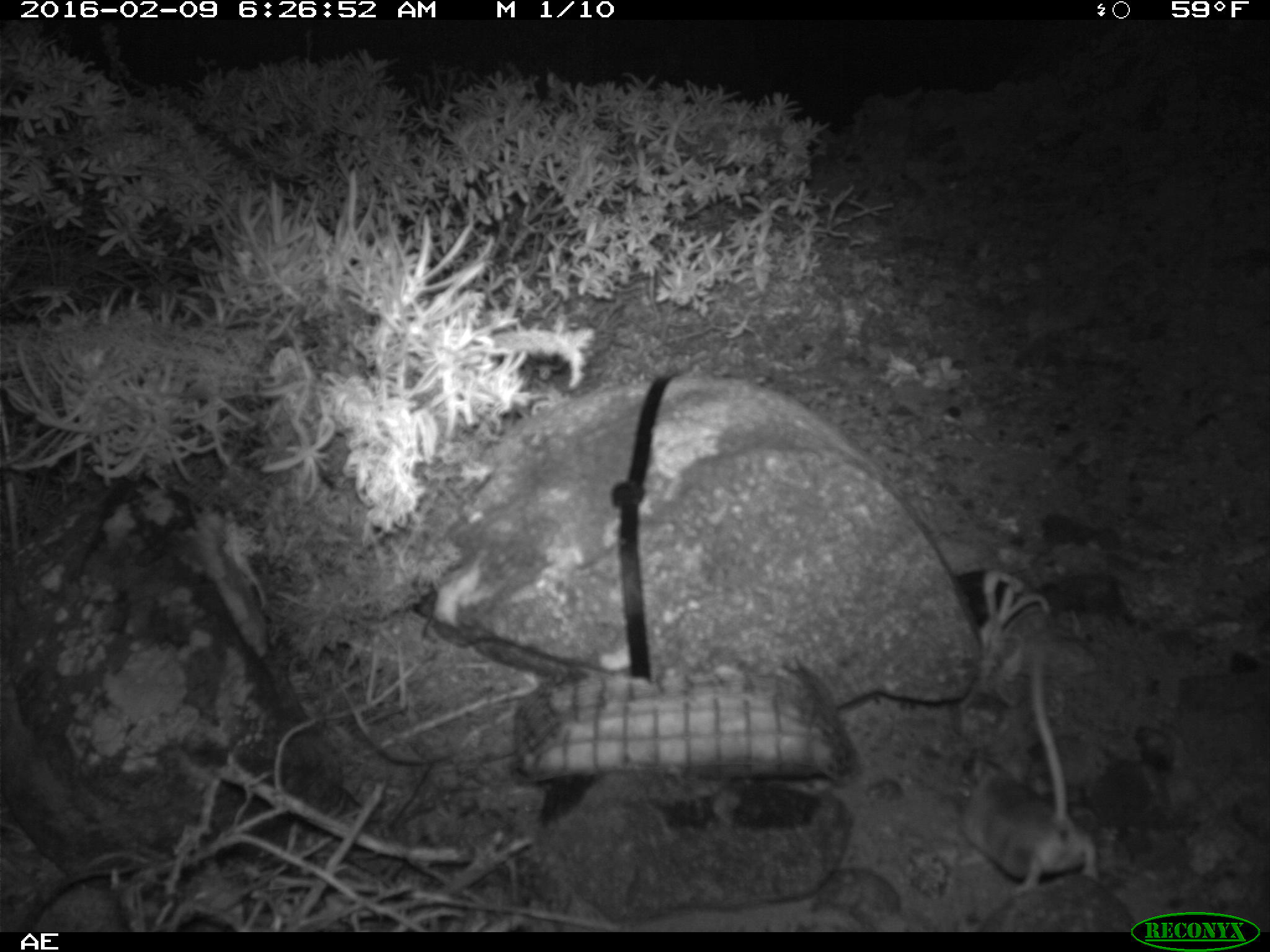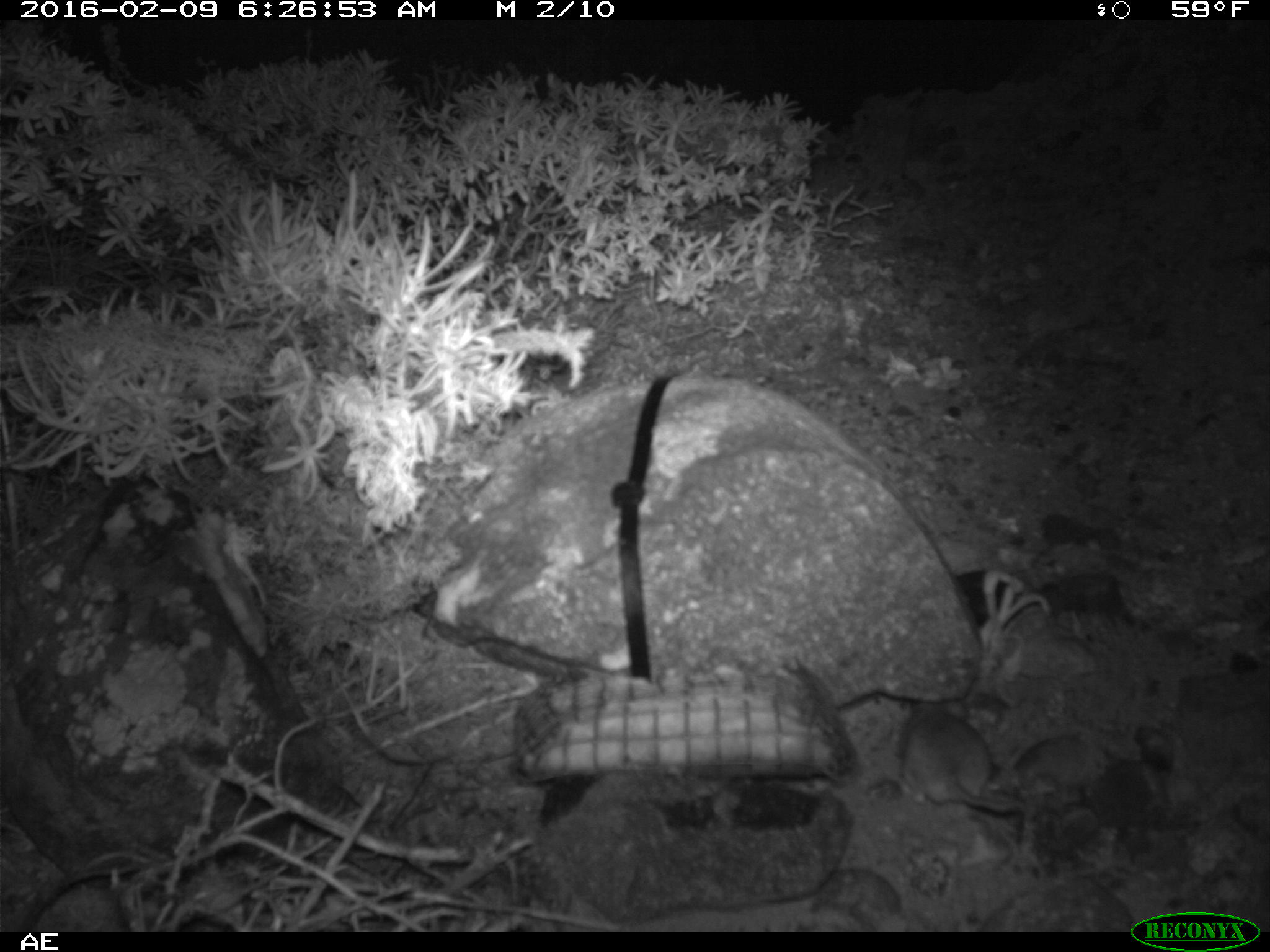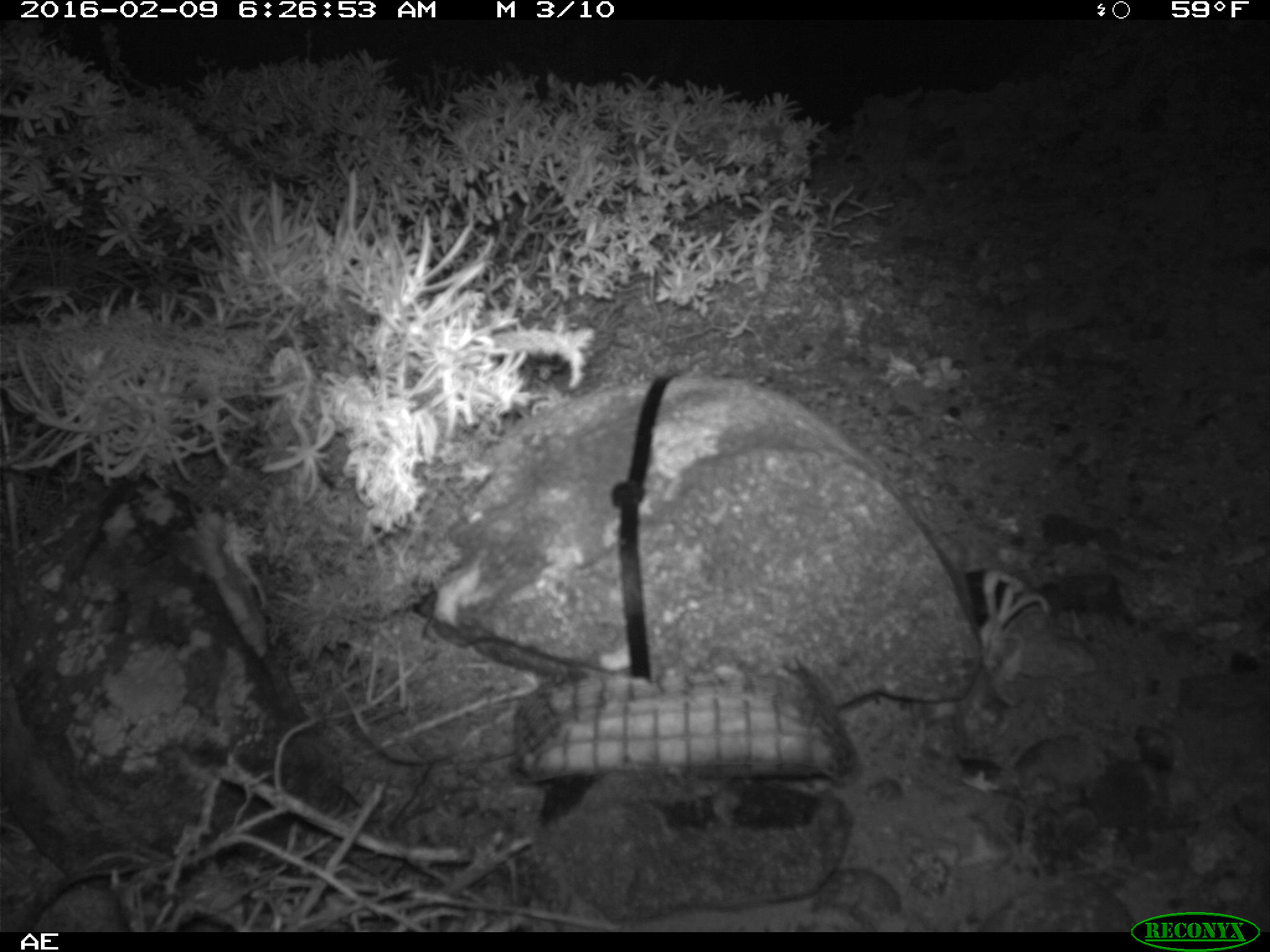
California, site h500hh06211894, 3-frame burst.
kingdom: Animalia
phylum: Chordata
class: Mammalia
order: Rodentia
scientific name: Rodentia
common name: rodent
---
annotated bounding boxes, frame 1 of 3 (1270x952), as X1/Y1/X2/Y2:
rodent: 958/647/1103/897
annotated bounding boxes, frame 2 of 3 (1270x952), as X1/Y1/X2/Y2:
rodent: 897/703/1027/821